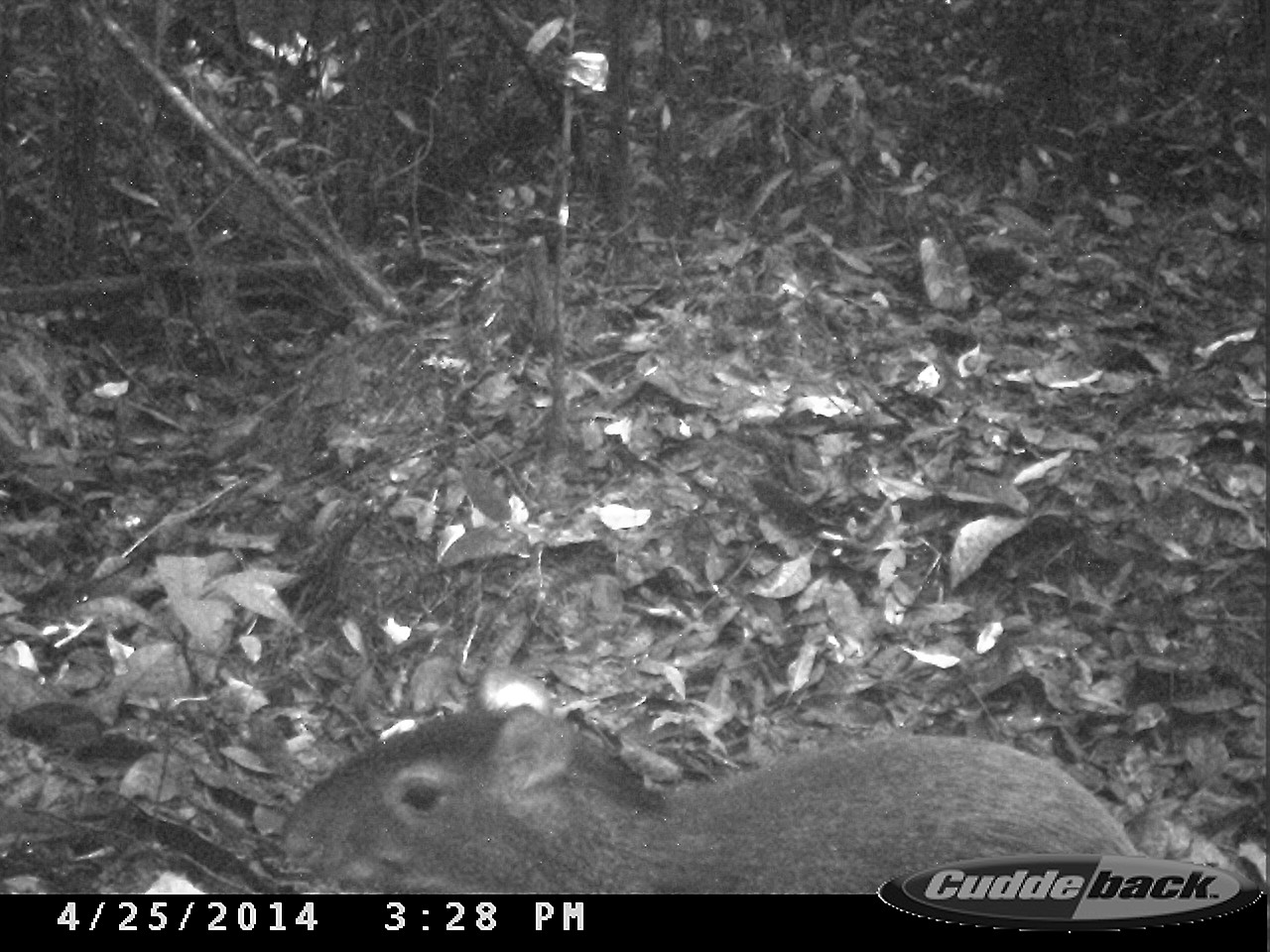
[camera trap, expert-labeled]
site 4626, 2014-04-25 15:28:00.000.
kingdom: Animalia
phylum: Chordata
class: Mammalia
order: Rodentia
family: Dasyproctidae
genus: Dasyprocta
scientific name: Dasyprocta leporina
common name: red-rumped agouti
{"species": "Dasyprocta leporina (red-rumped agouti)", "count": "1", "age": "adult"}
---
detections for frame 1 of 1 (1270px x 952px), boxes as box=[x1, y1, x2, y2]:
dasyprocta leporina: box=[276, 660, 1142, 893]